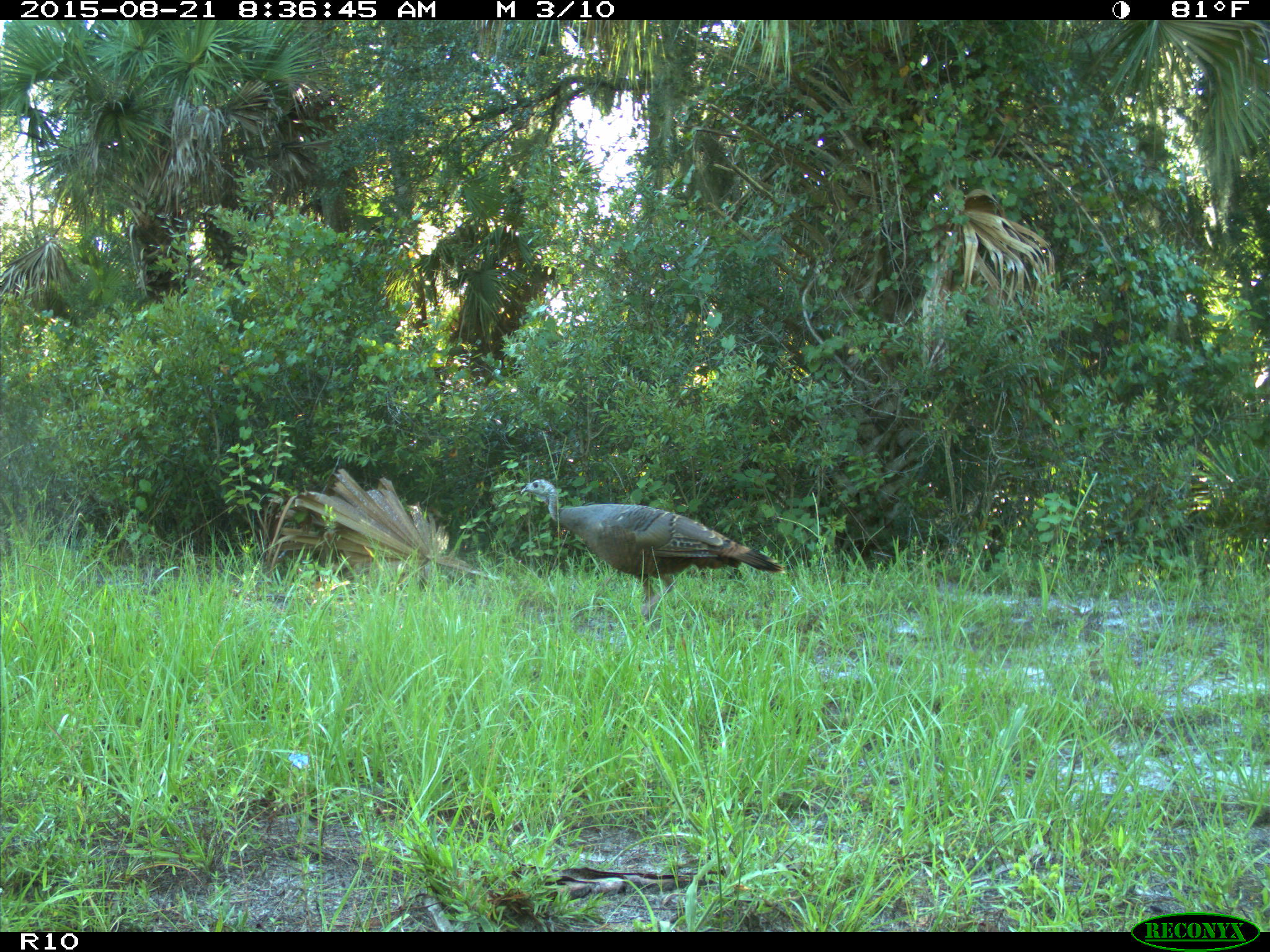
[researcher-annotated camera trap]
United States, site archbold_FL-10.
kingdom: Animalia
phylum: Chordata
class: Aves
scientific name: Aves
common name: birds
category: unidentified bird